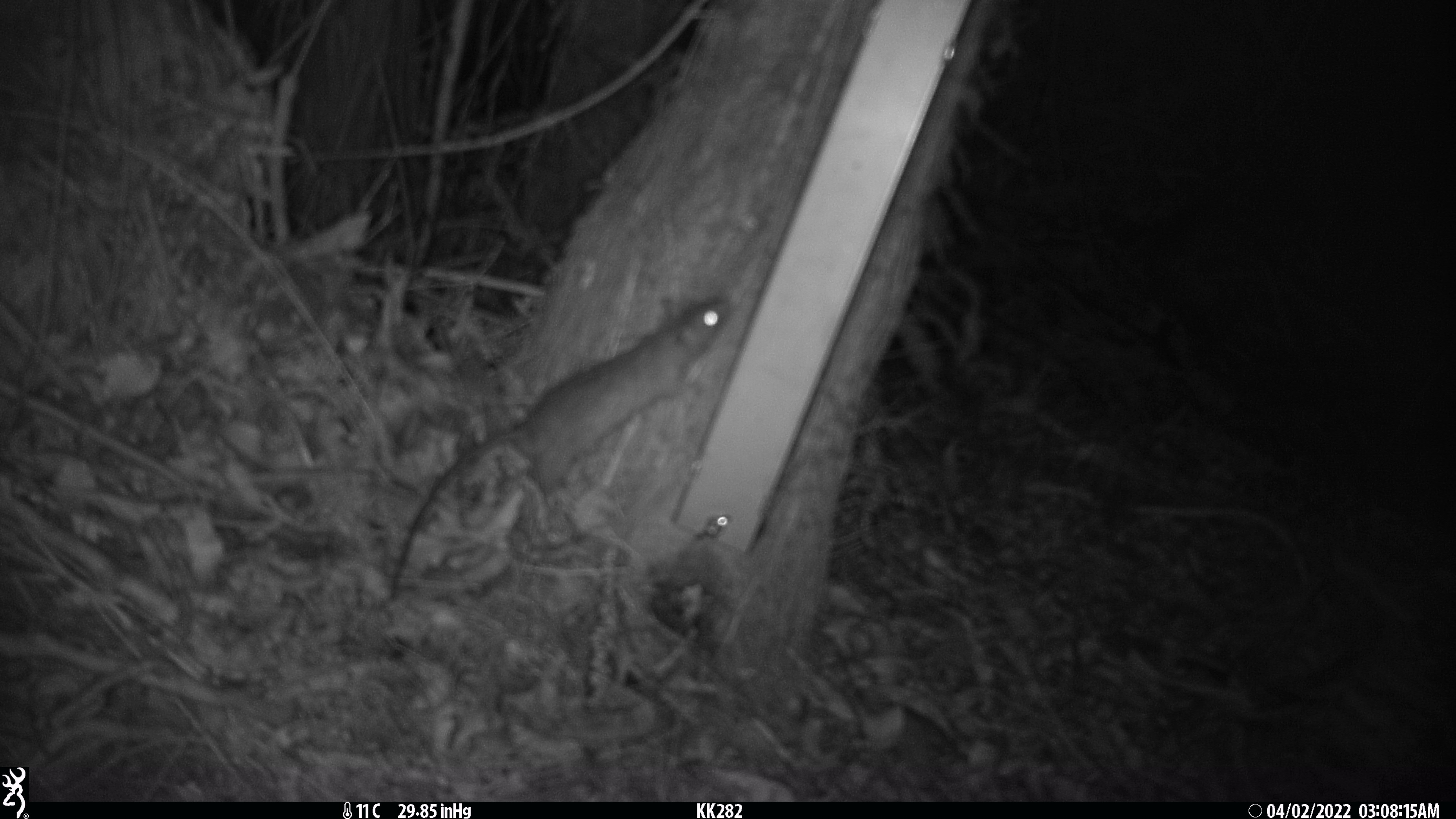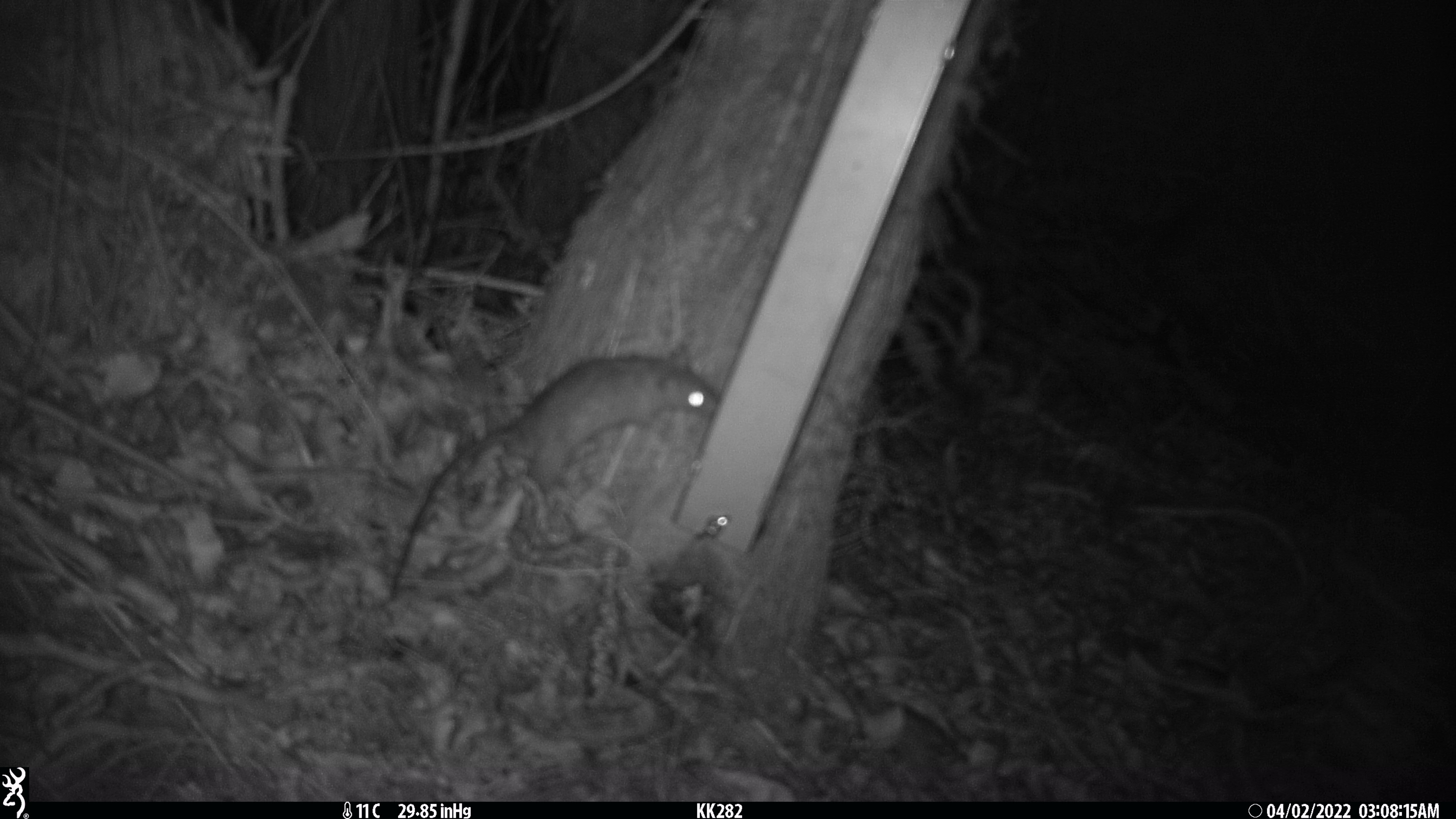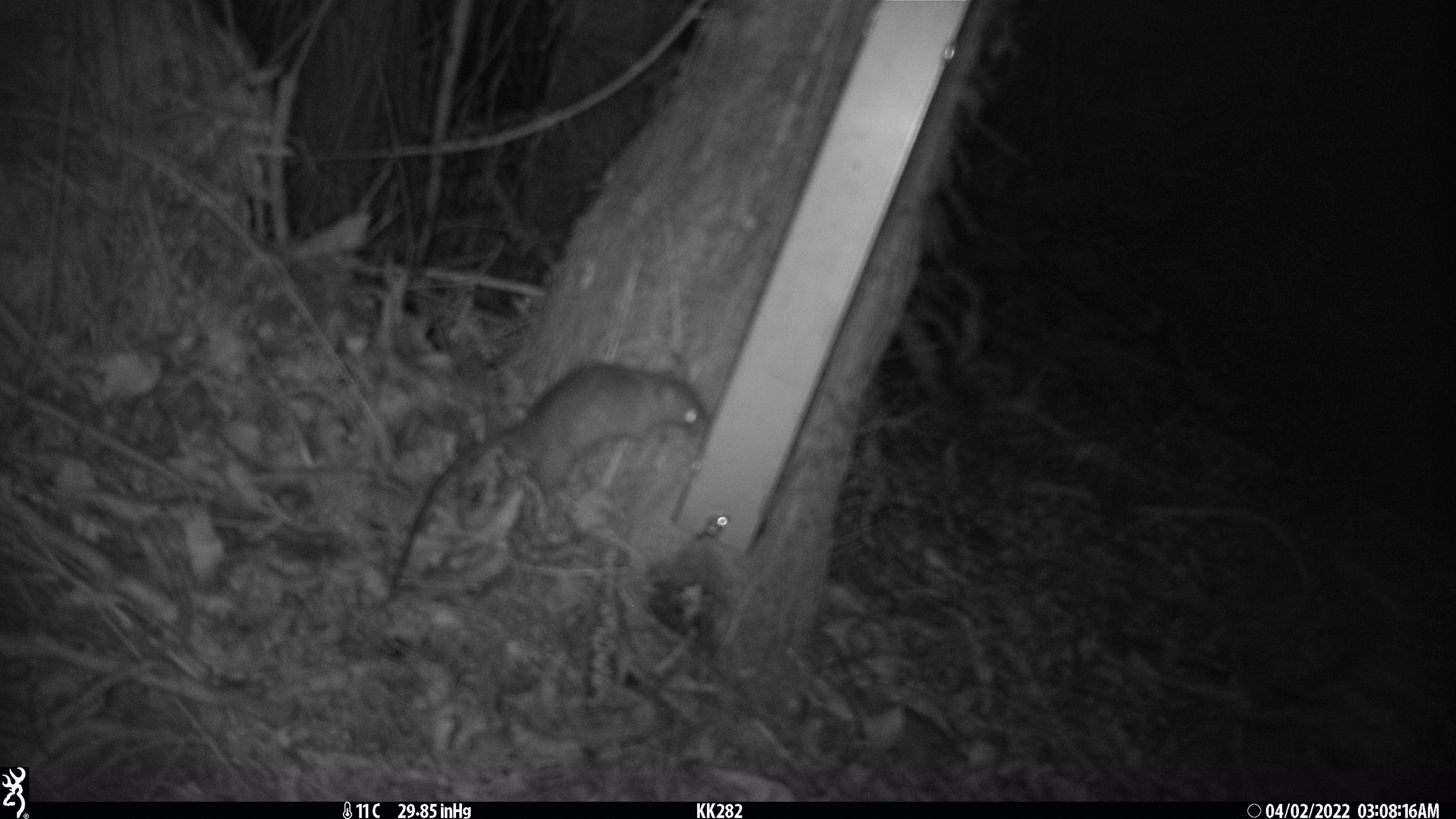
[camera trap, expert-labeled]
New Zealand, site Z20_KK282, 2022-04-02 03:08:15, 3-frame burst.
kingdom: Animalia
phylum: Chordata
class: Mammalia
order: Rodentia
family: Muridae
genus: Rattus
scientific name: Rattus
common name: rat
Rat (Rattus).